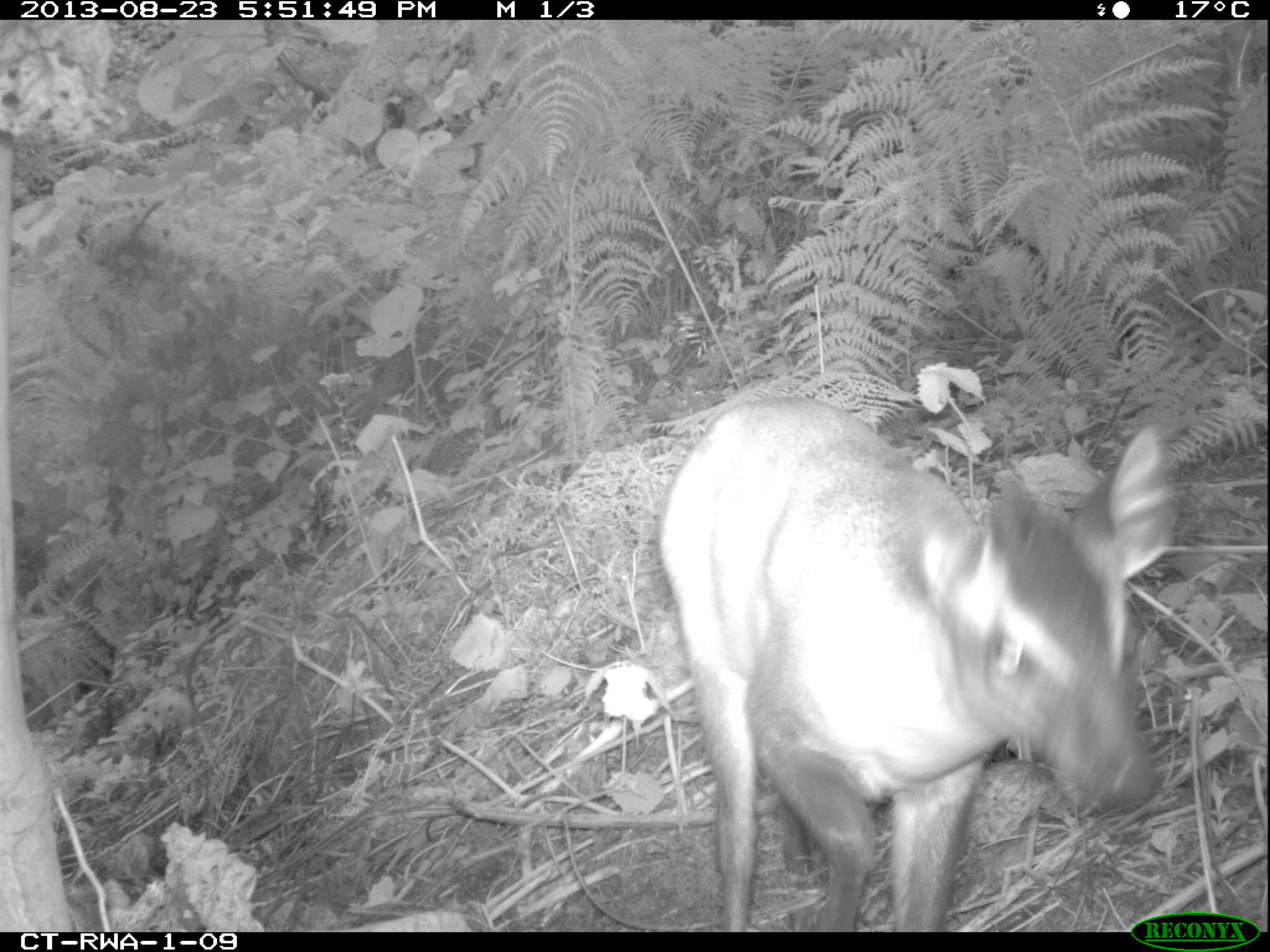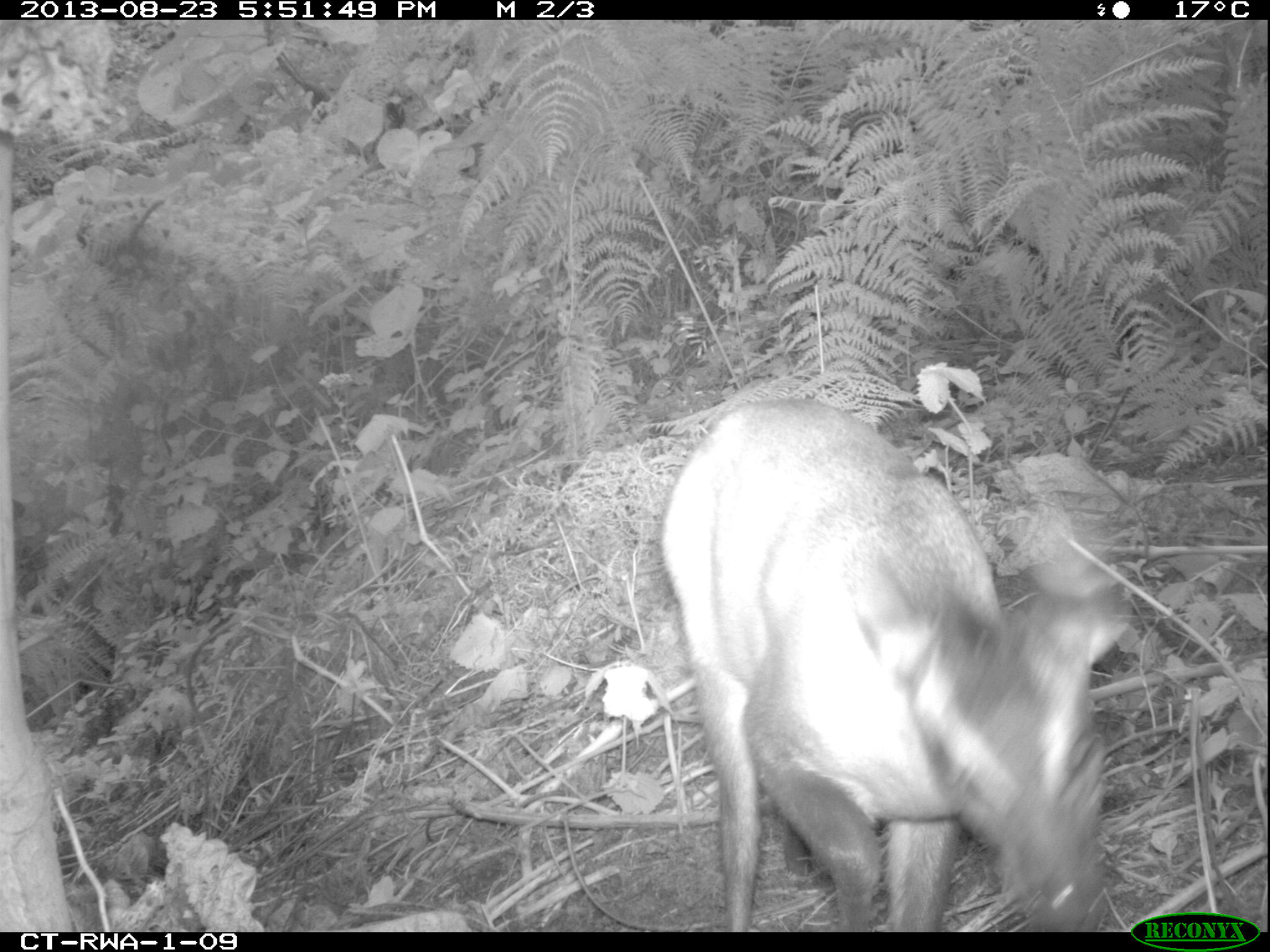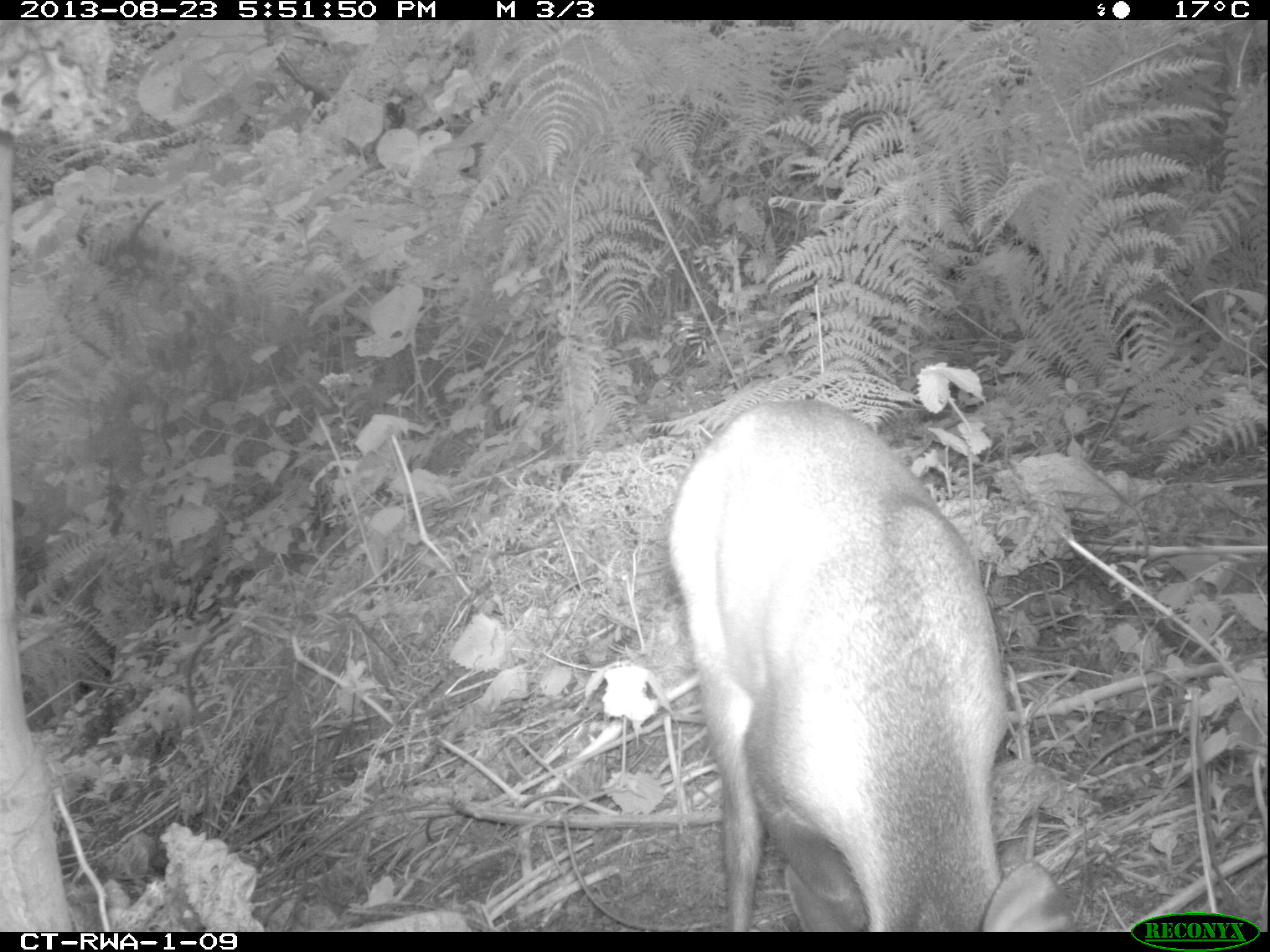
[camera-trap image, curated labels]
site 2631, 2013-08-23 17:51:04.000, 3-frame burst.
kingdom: Animalia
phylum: Chordata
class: Mammalia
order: Artiodactyla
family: Bovidae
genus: Cephalophus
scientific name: Cephalophus nigrifrons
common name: black-fronted duiker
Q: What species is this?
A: Cephalophus nigrifrons (black-fronted duiker).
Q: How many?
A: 1.